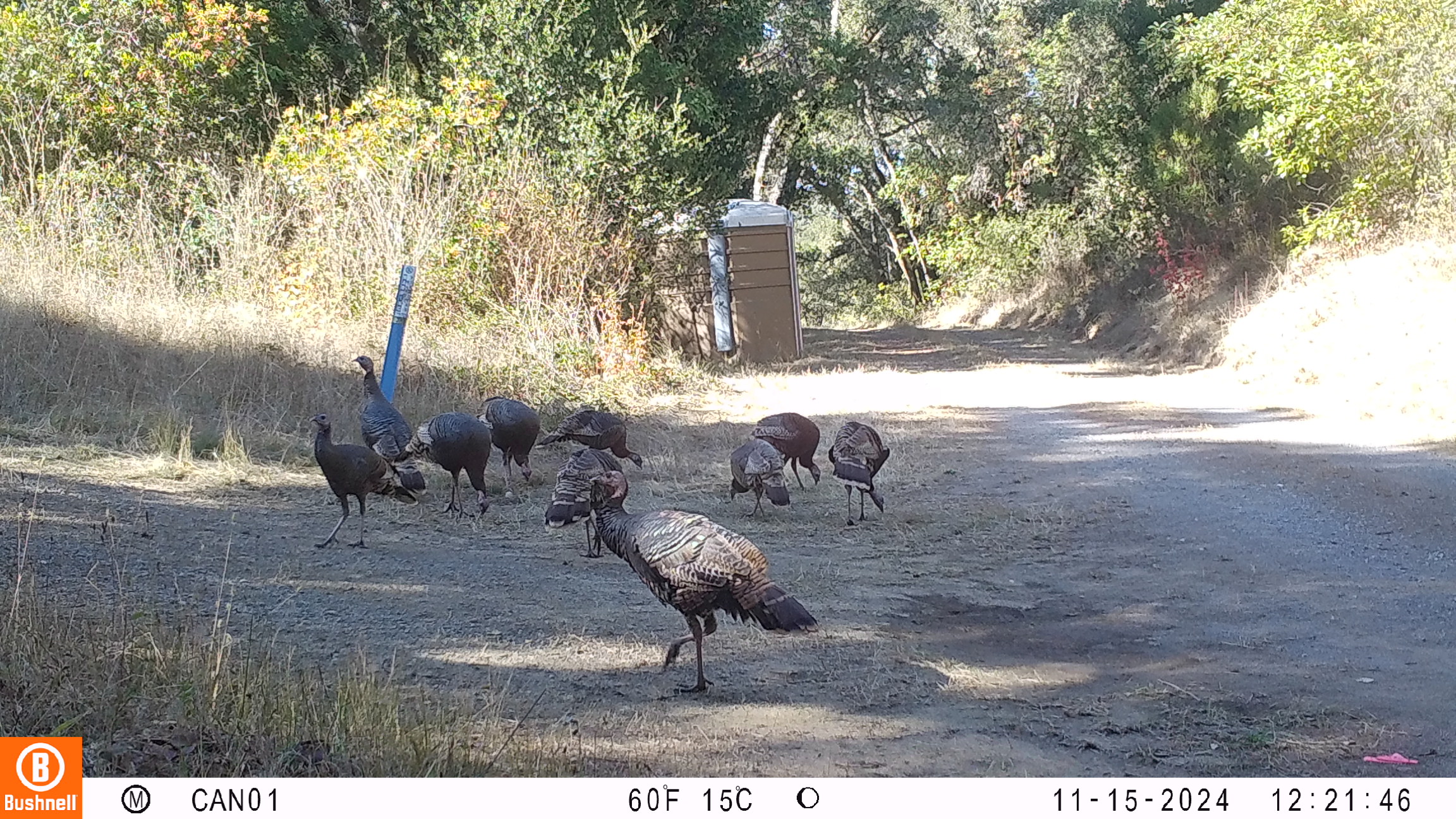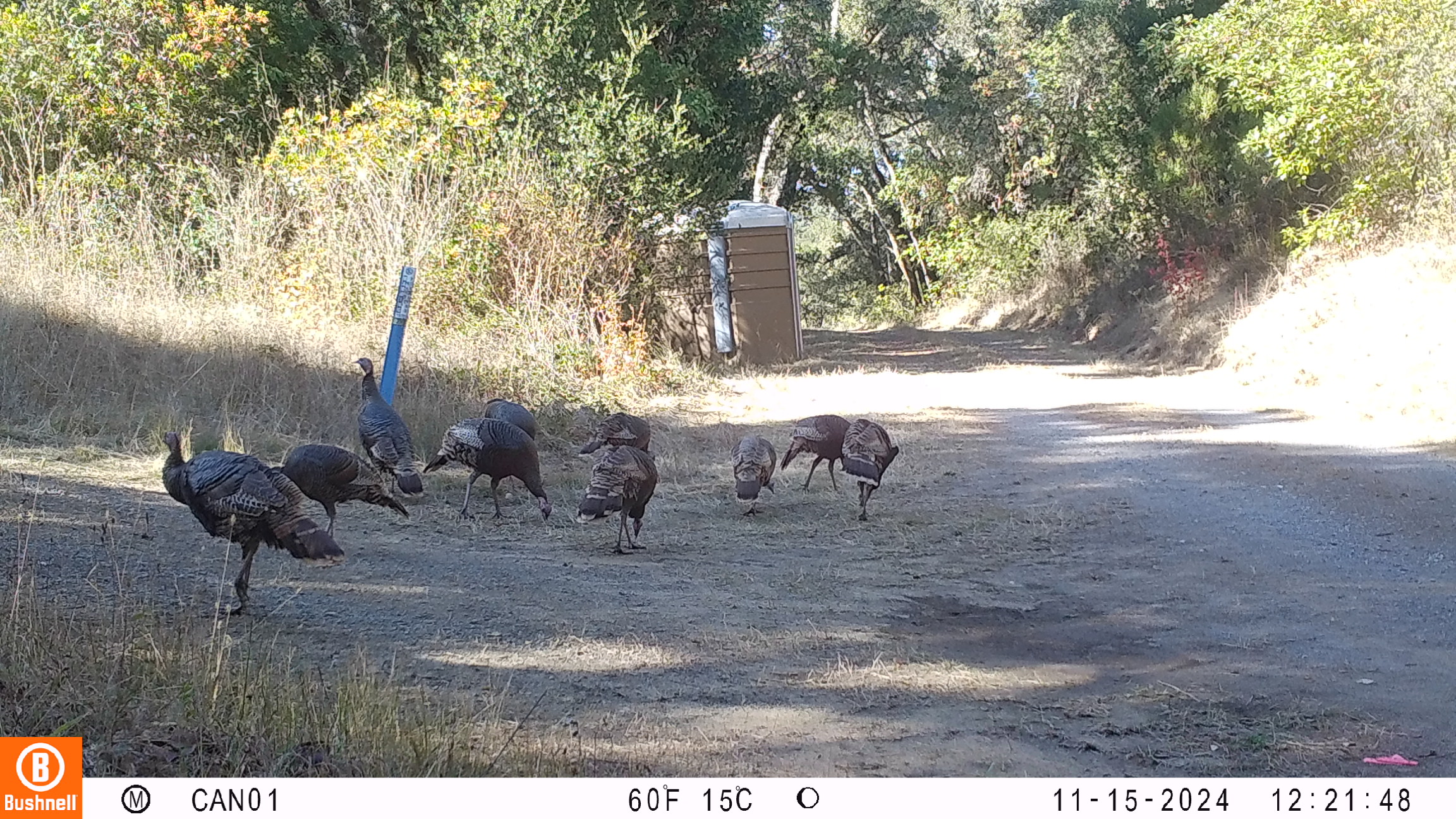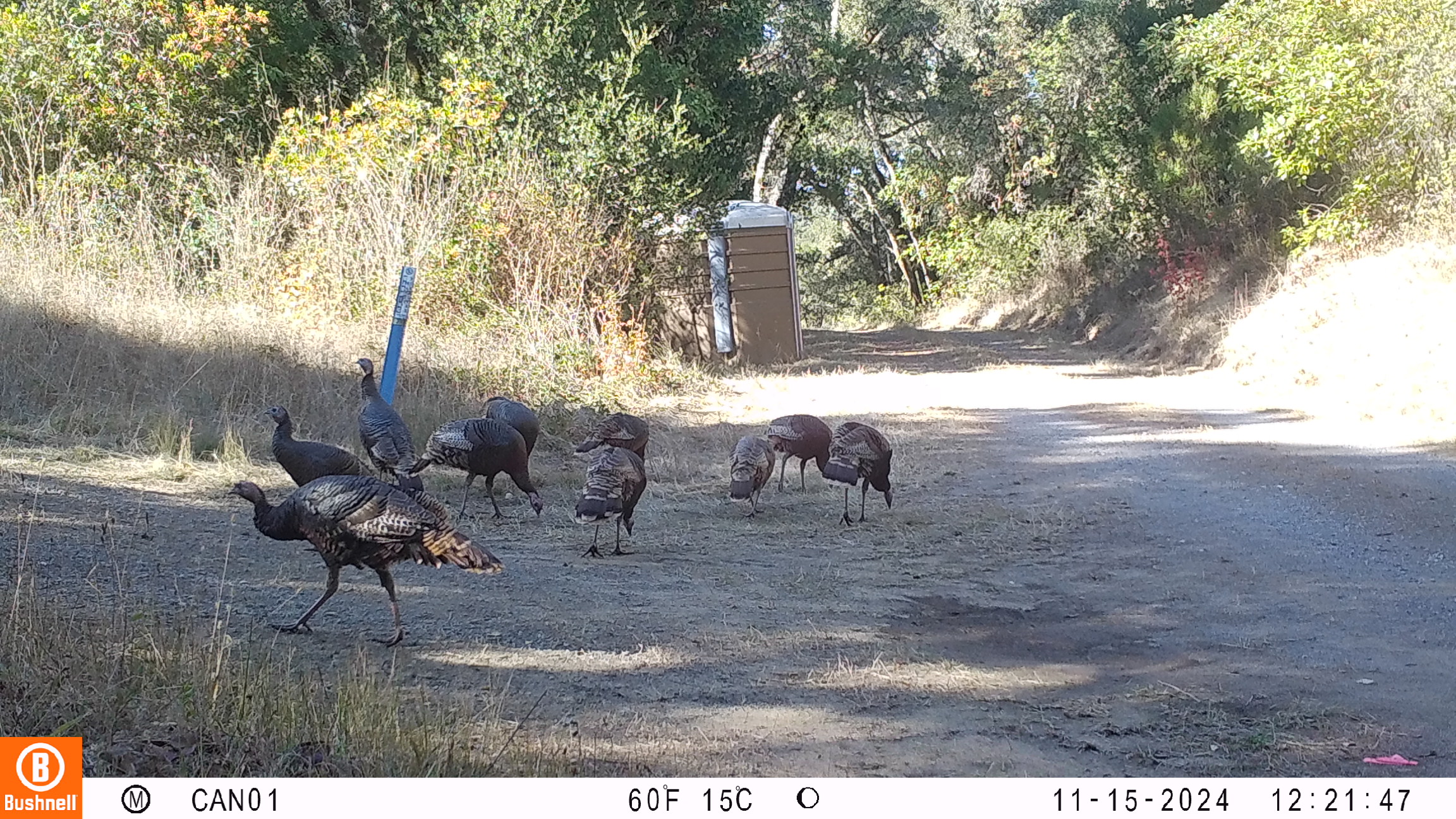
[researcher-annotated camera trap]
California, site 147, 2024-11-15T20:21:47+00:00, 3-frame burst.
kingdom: Animalia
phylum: Chordata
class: Aves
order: Galliformes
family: Phasianidae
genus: Meleagris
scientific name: Meleagris gallopavo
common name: turkey